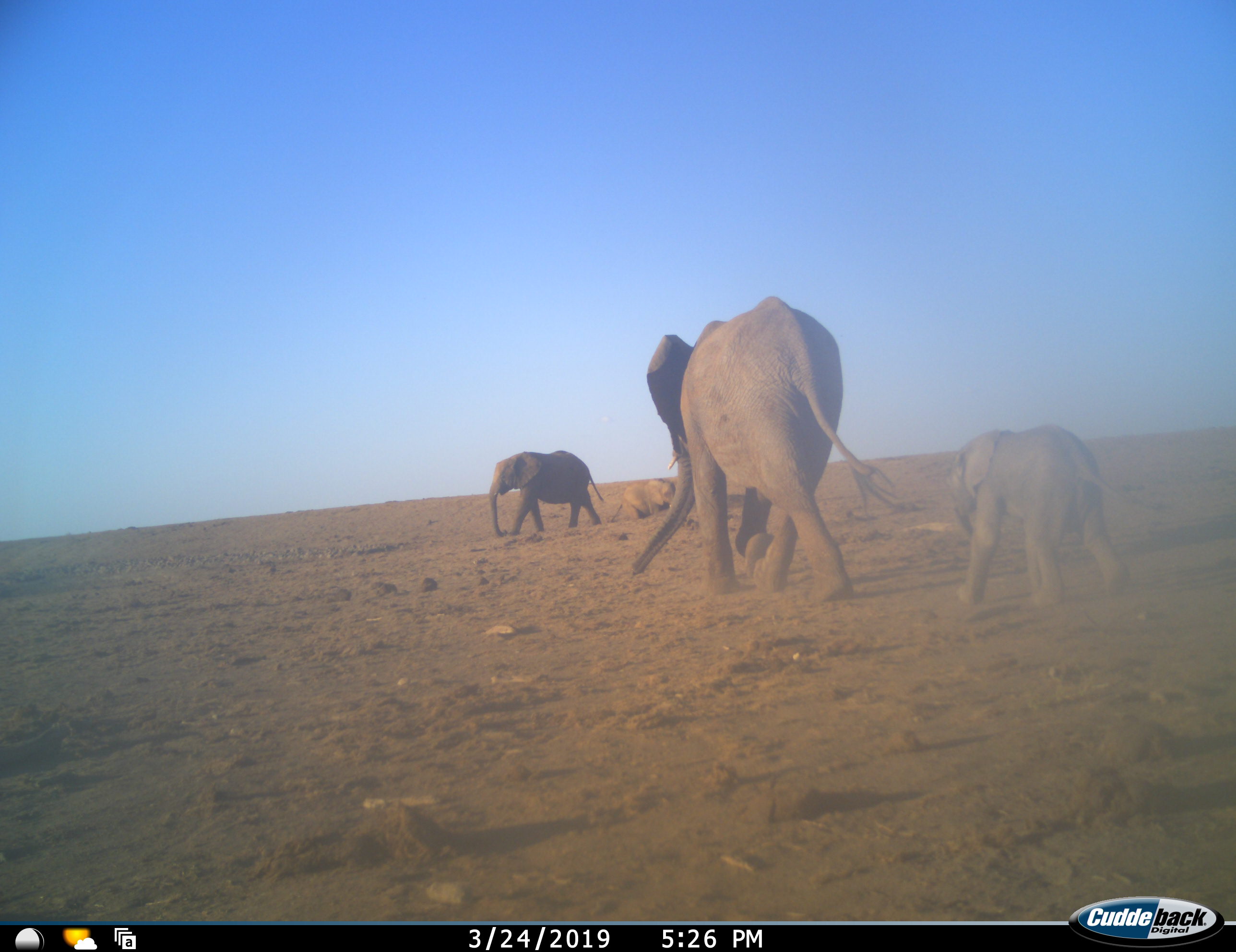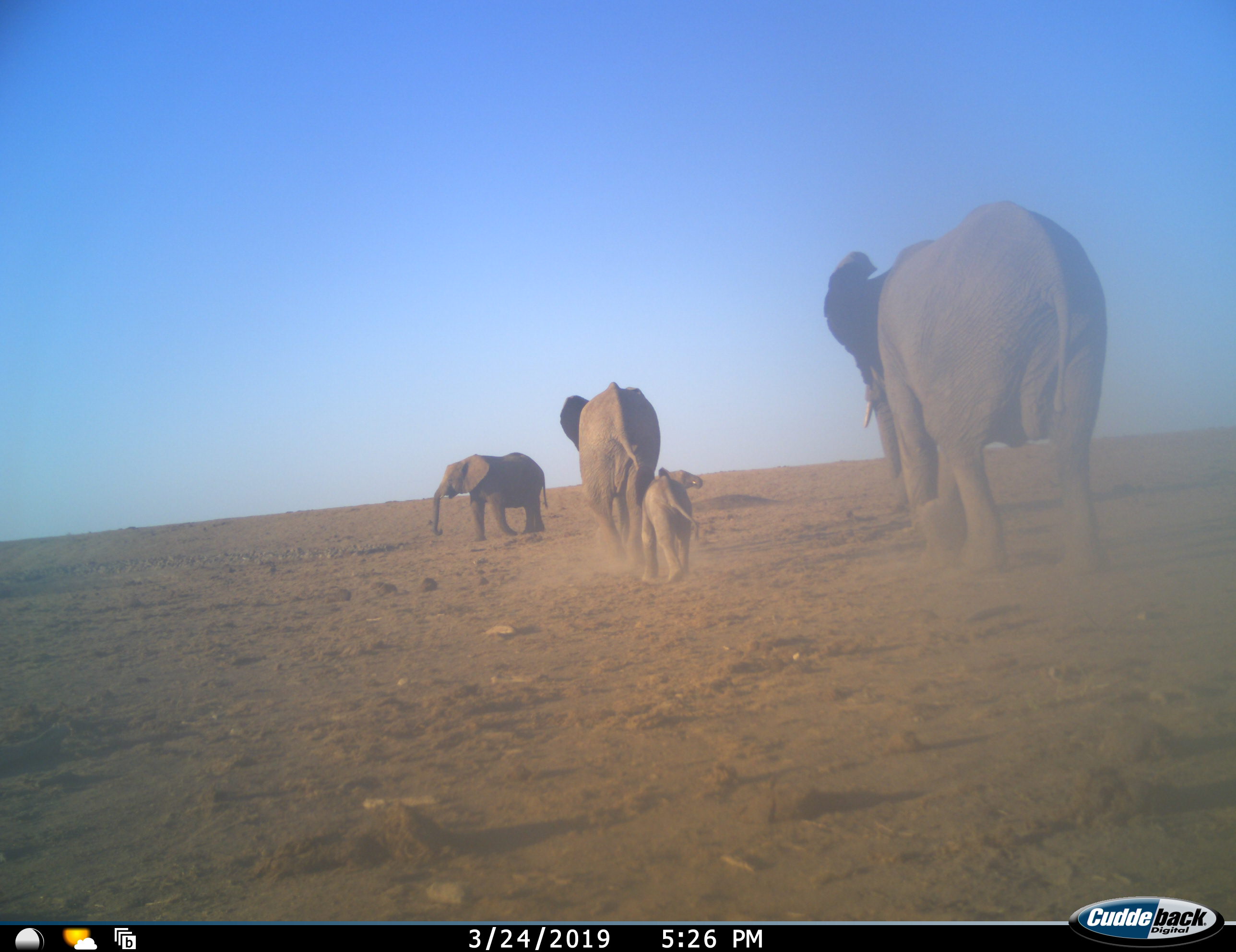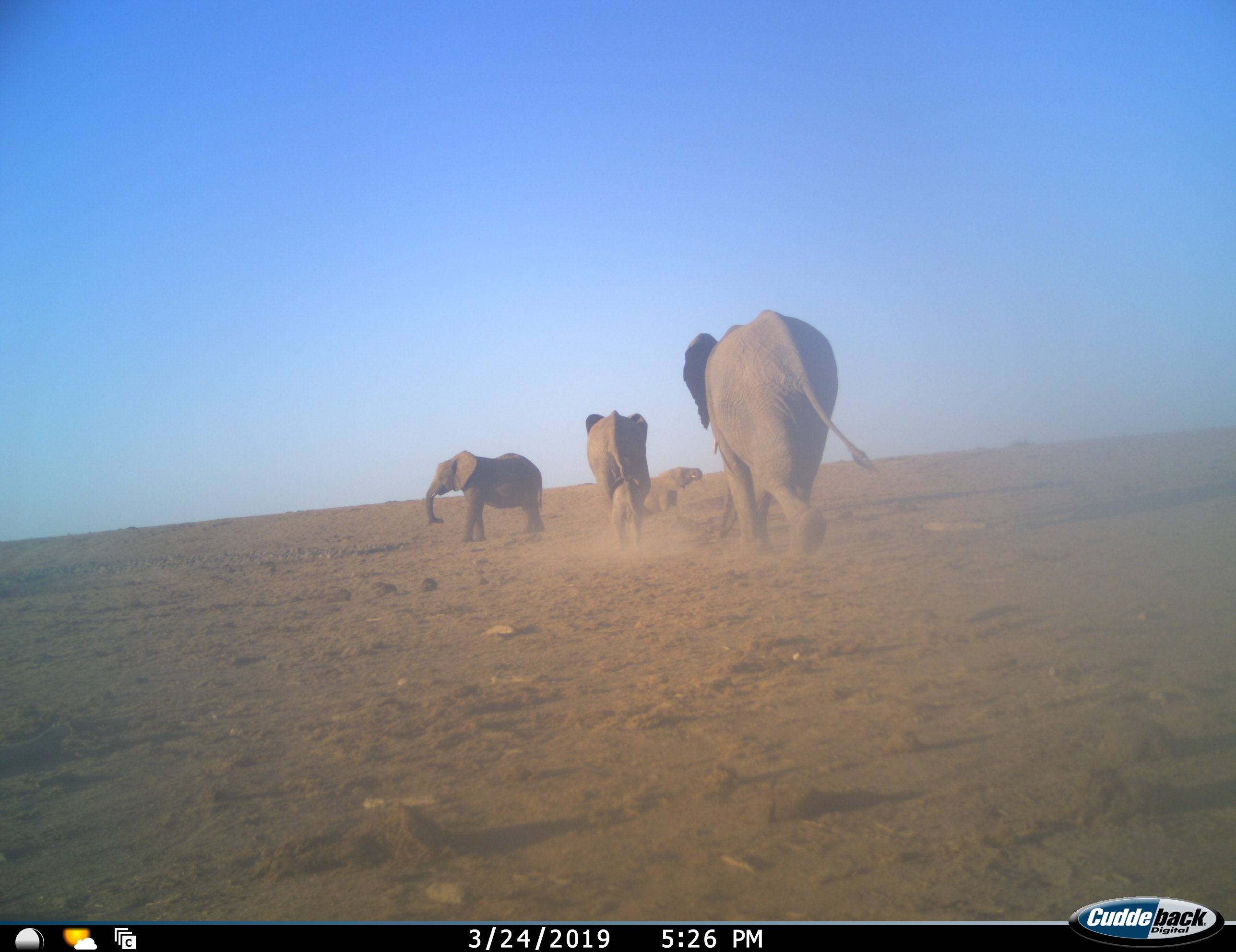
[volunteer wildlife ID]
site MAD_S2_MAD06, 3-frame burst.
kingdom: Animalia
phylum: Chordata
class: Mammalia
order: Proboscidea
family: Elephantidae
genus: Loxodonta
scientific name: Loxodonta africana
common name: african bush elephant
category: elephant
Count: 4.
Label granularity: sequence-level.